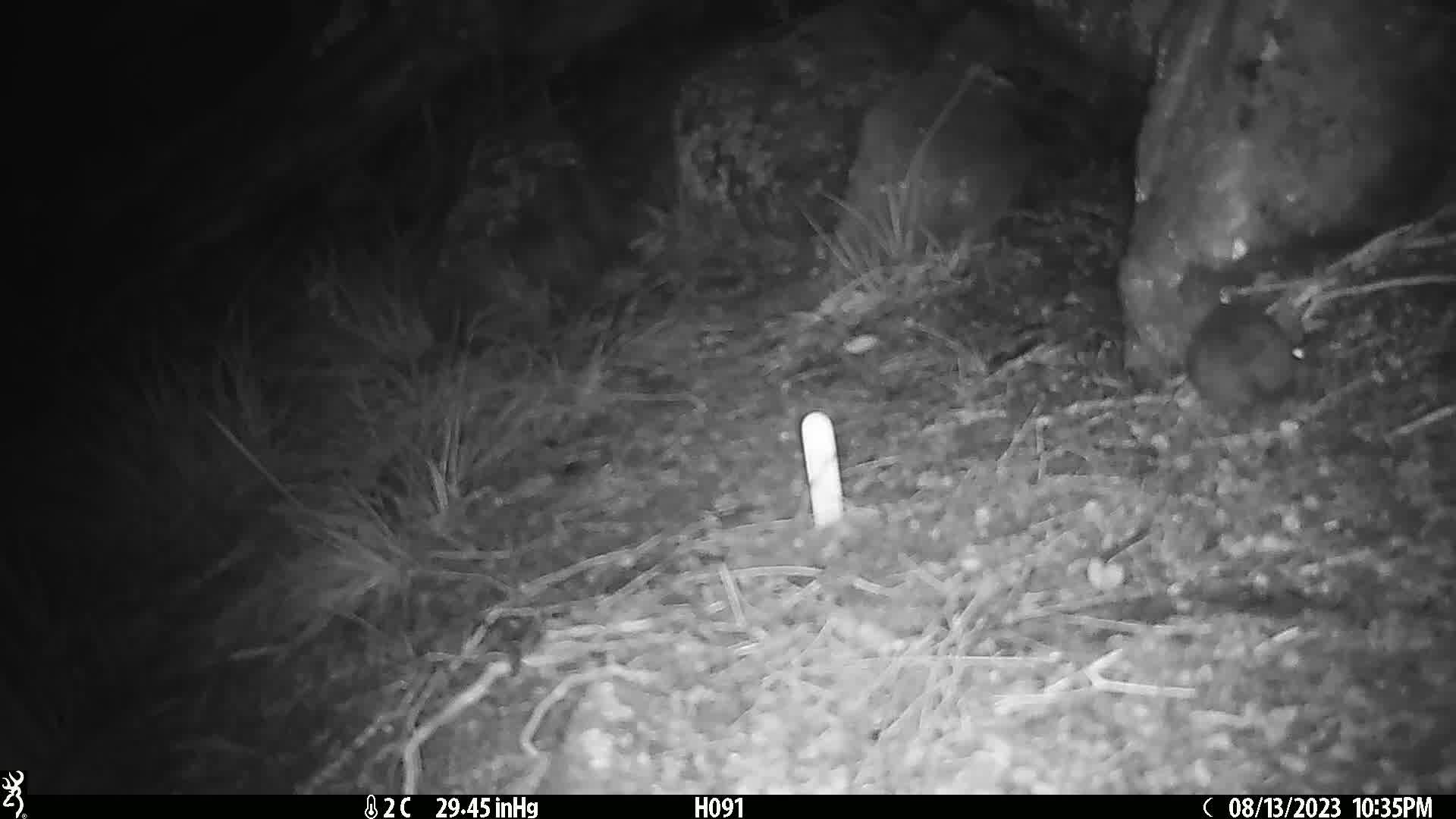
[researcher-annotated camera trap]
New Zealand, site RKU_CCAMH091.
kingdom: Animalia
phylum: Chordata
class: Mammalia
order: Rodentia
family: Muridae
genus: Rattus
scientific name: Rattus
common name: rat